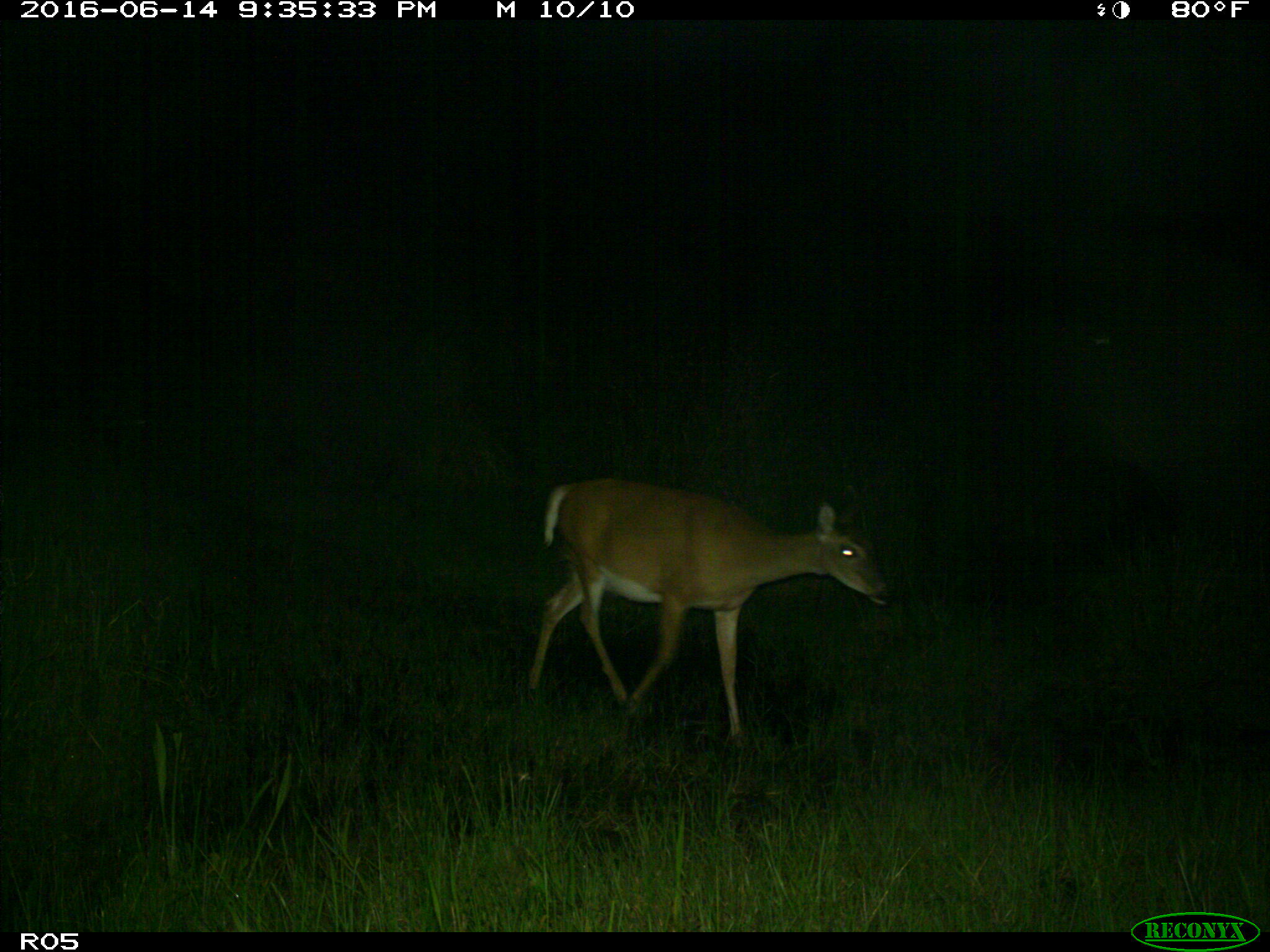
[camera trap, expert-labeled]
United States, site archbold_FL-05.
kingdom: Animalia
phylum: Chordata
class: Mammalia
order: Artiodactyla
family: Cervidae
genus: Odocoileus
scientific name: Odocoileus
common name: deer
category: unidentified deer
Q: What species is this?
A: Unidentified deer (deer) (Odocoileus).